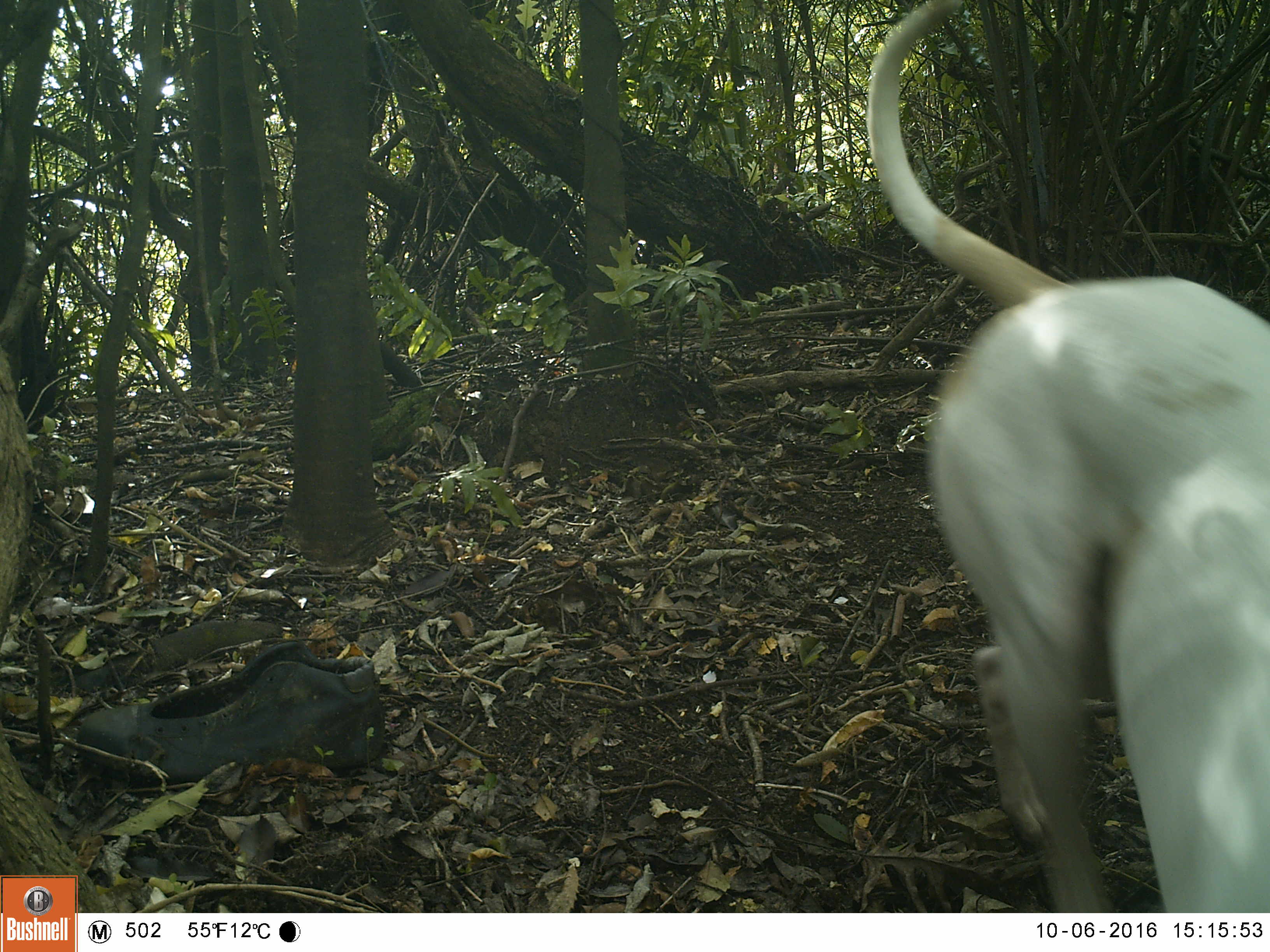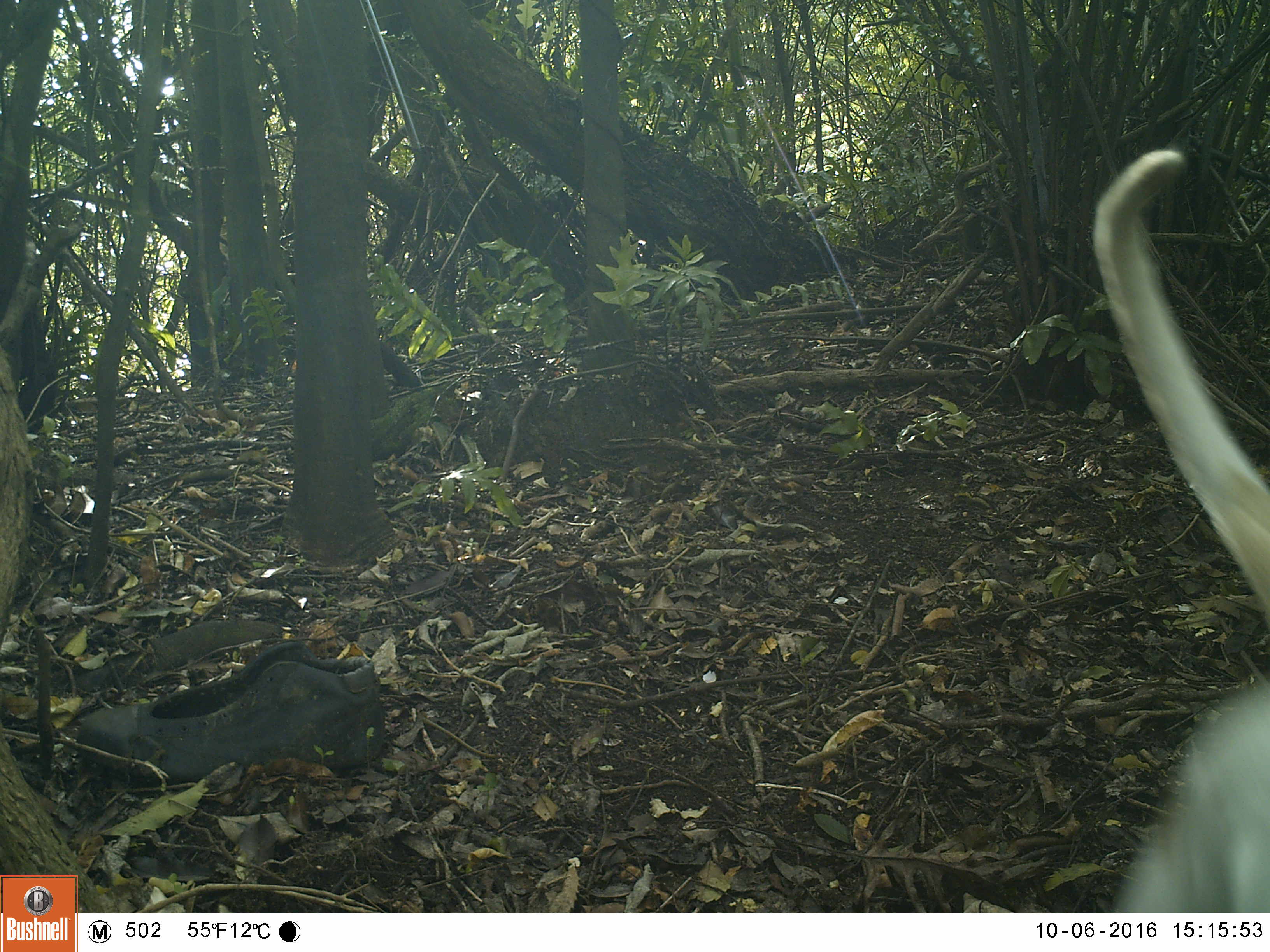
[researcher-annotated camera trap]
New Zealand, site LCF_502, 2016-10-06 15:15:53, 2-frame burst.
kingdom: Animalia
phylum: Chordata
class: Mammalia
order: Carnivora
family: Canidae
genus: Canis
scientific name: Canis familiaris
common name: domestic dog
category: dog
Dog (domestic dog) (Canis familiaris).